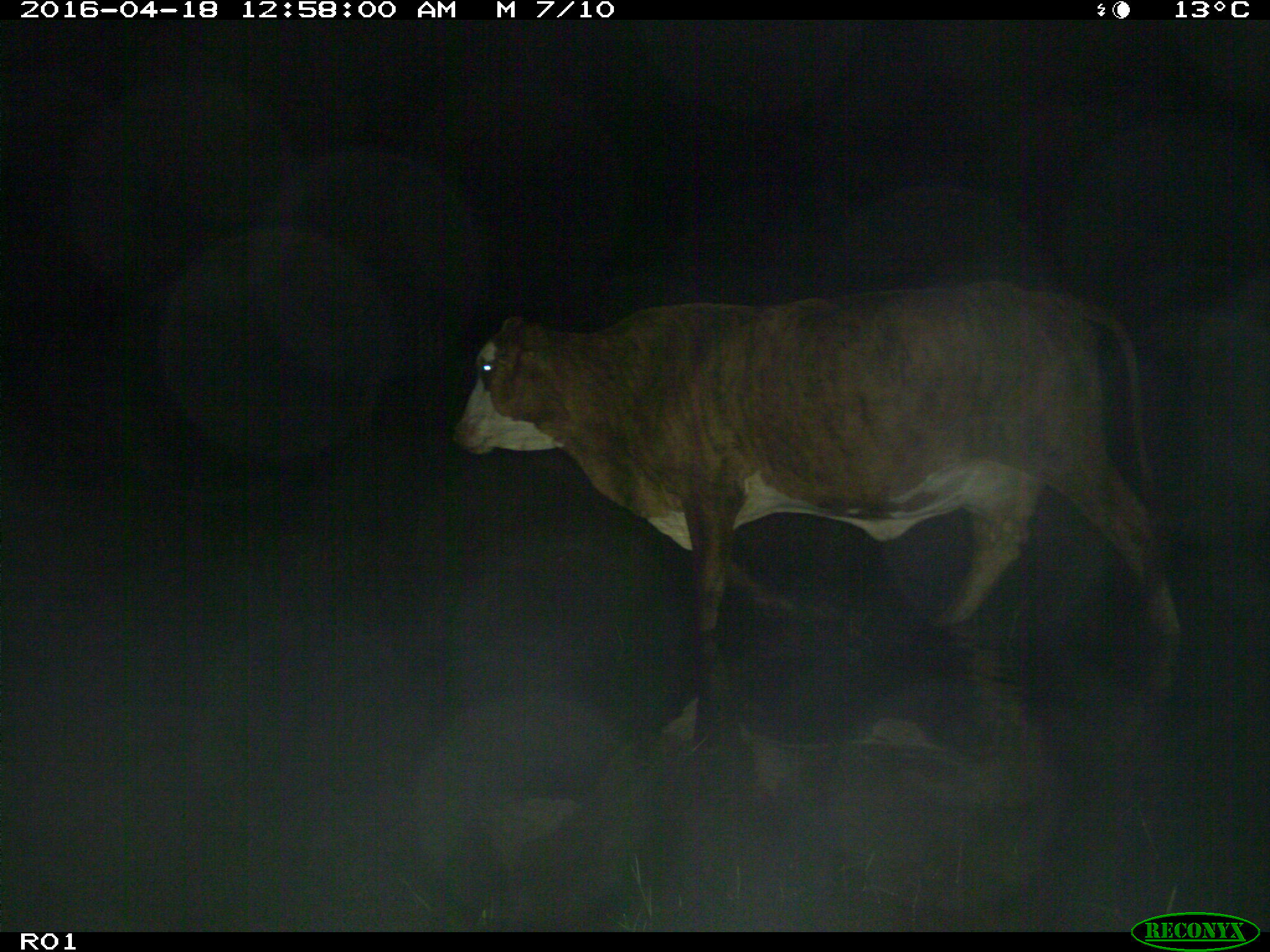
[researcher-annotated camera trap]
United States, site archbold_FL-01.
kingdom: Animalia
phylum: Chordata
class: Mammalia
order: Artiodactyla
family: Bovidae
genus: Bos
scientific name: Bos taurus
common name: domestic cow